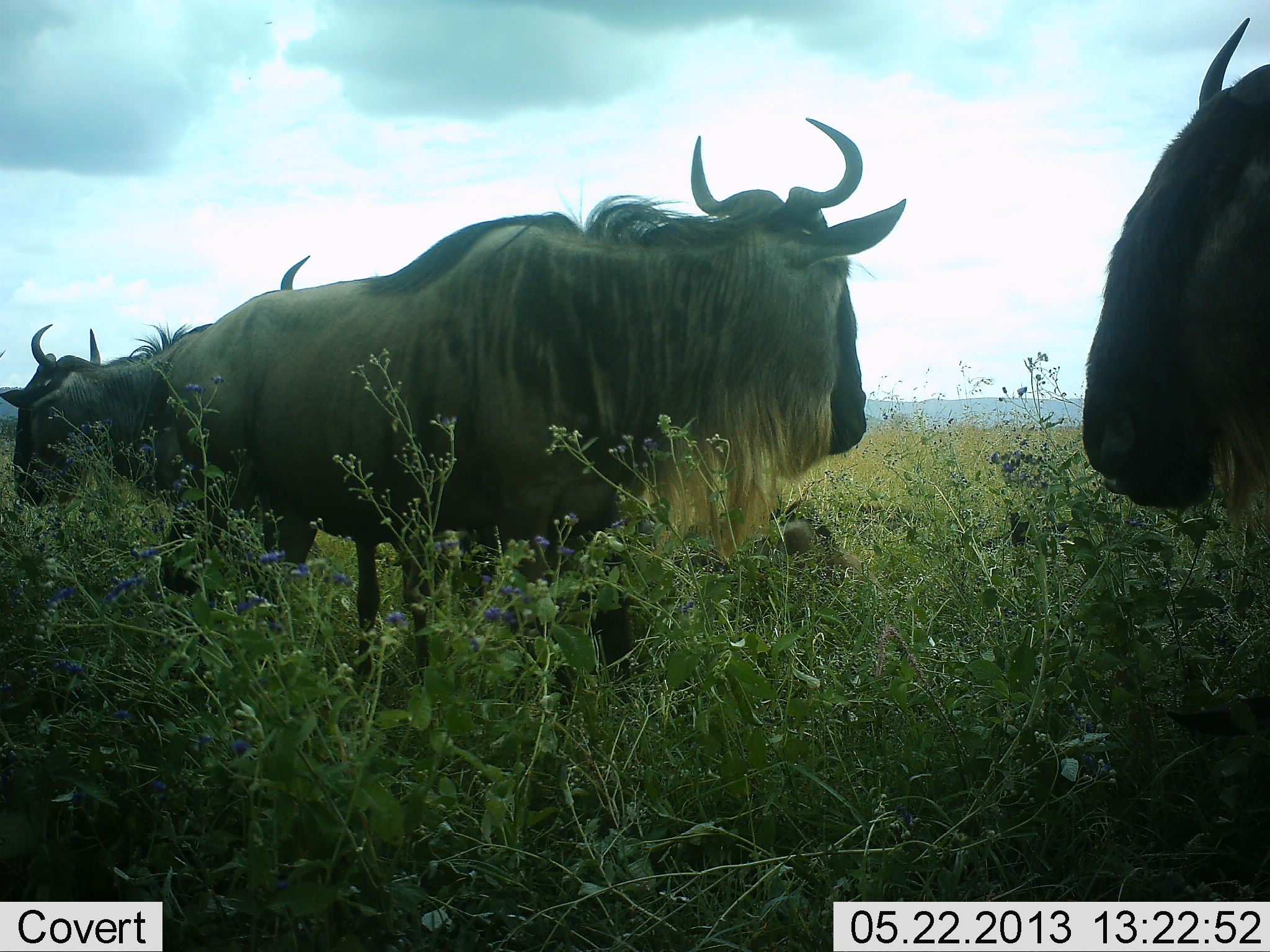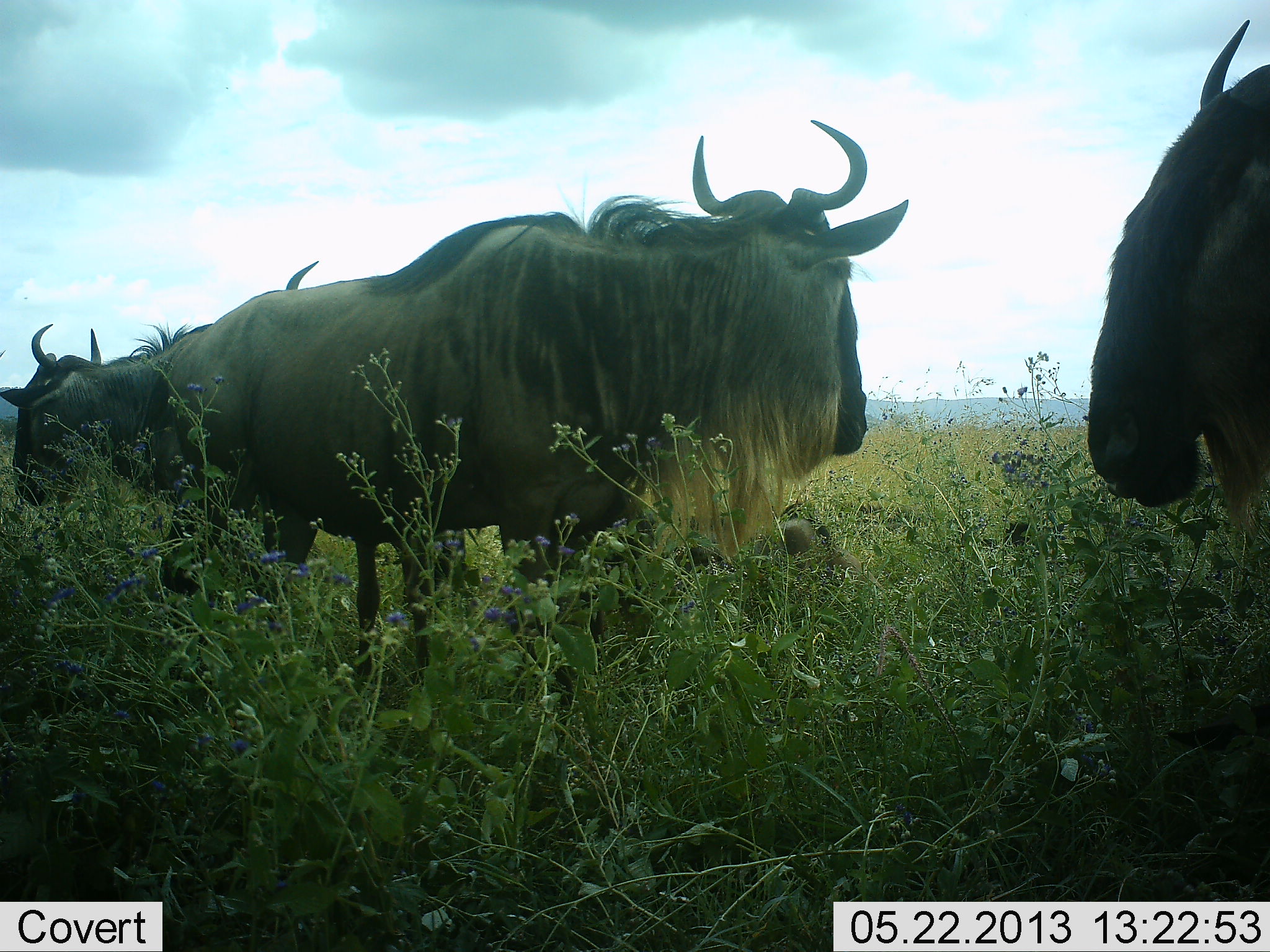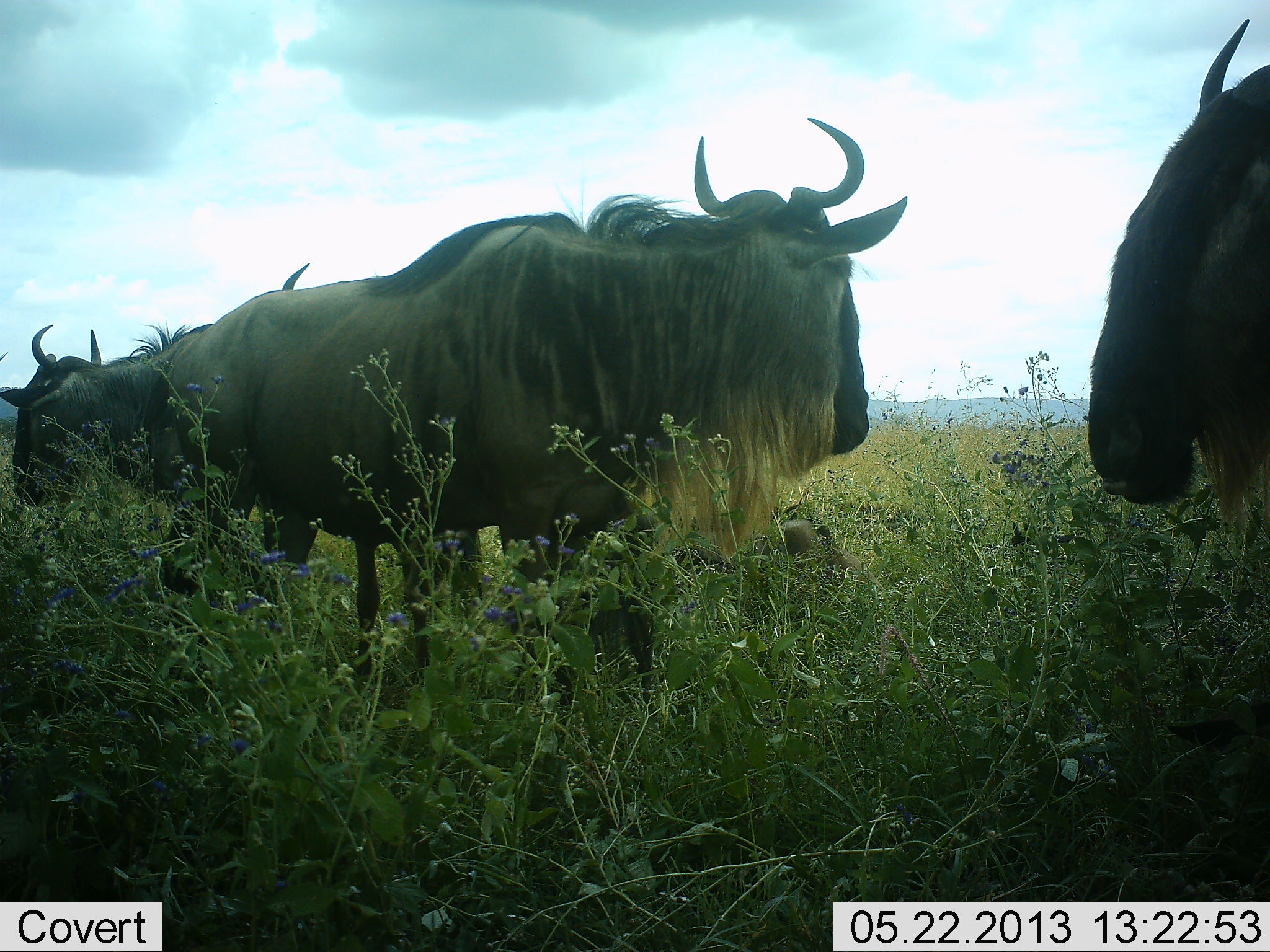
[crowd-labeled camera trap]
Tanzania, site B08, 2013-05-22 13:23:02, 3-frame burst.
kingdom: Animalia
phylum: Chordata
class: Mammalia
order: Artiodactyla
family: Bovidae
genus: Connochaetes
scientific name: Connochaetes taurinus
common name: blue wildebeest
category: wildebeest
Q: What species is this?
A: Wildebeest (blue wildebeest) (Connochaetes taurinus).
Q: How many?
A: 4.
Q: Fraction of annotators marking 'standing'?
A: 90%.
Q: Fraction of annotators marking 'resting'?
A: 30%.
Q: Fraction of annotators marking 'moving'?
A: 0%.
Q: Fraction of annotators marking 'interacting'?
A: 0%.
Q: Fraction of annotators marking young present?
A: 0%.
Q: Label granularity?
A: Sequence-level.